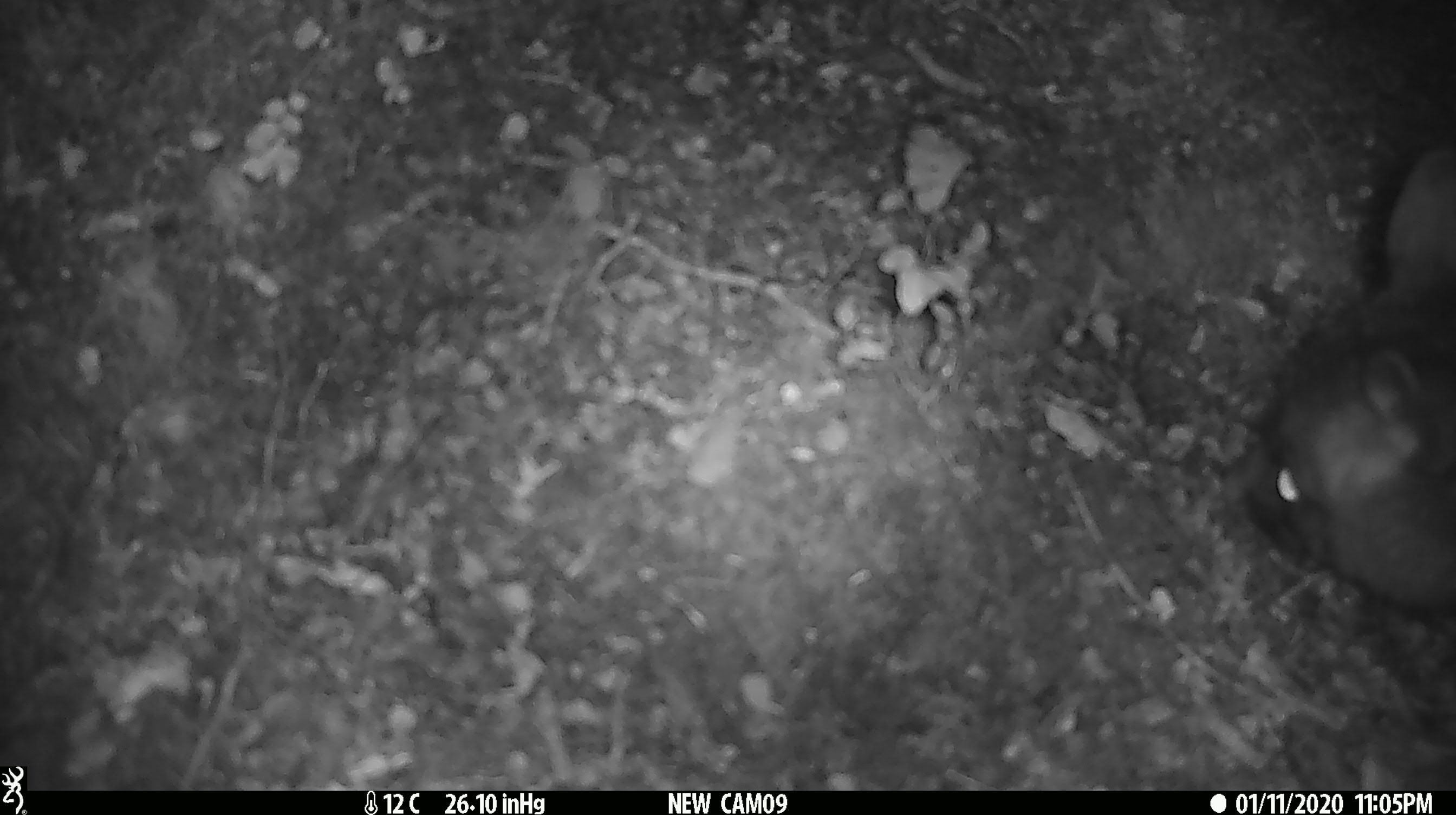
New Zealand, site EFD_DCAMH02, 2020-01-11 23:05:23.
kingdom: Animalia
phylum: Chordata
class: Mammalia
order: Diprotodontia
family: Phalangeridae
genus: Trichosurus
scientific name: Trichosurus vulpecula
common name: common brushtail possum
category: possum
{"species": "possum (common brushtail possum) (Trichosurus vulpecula)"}